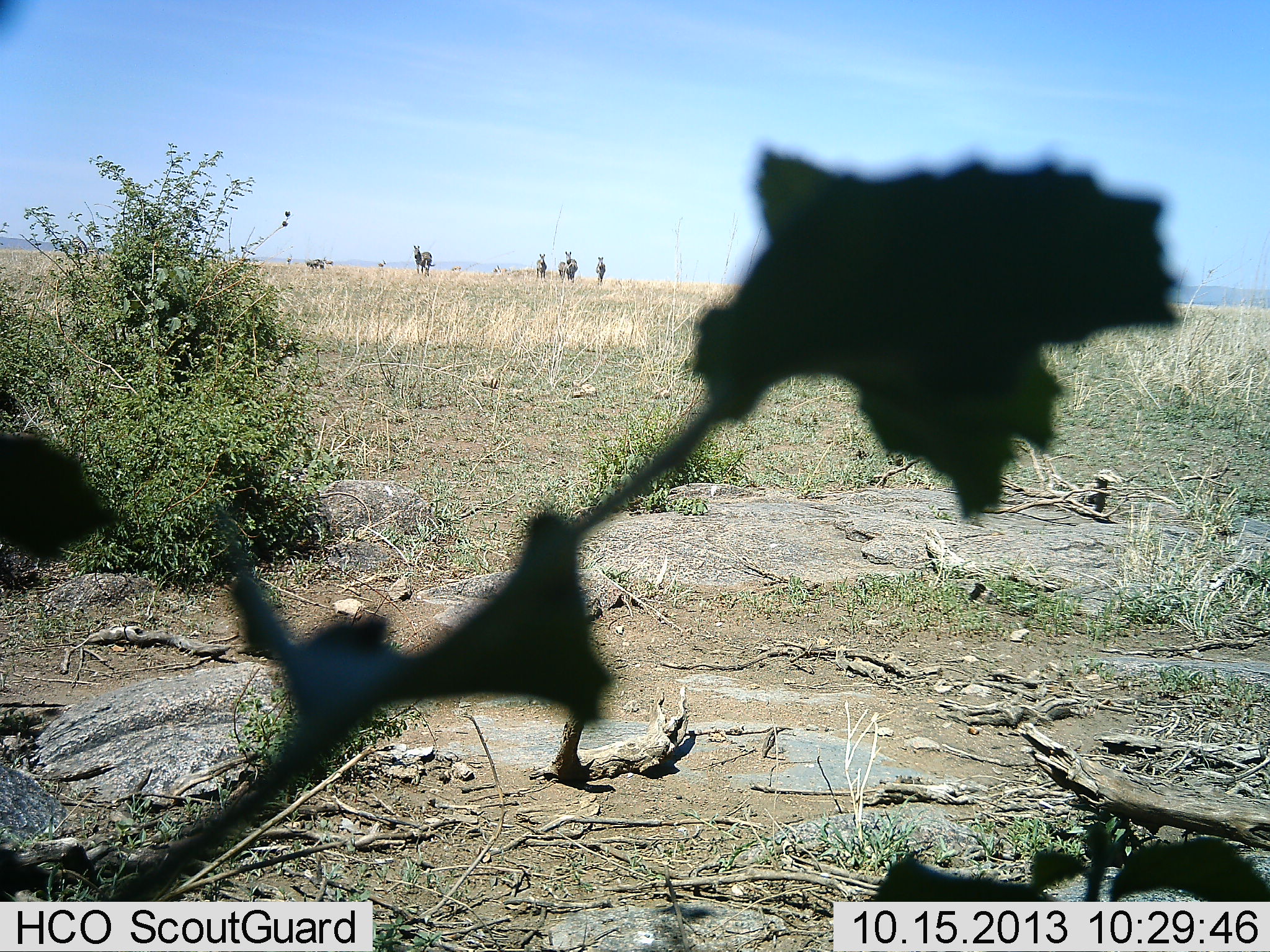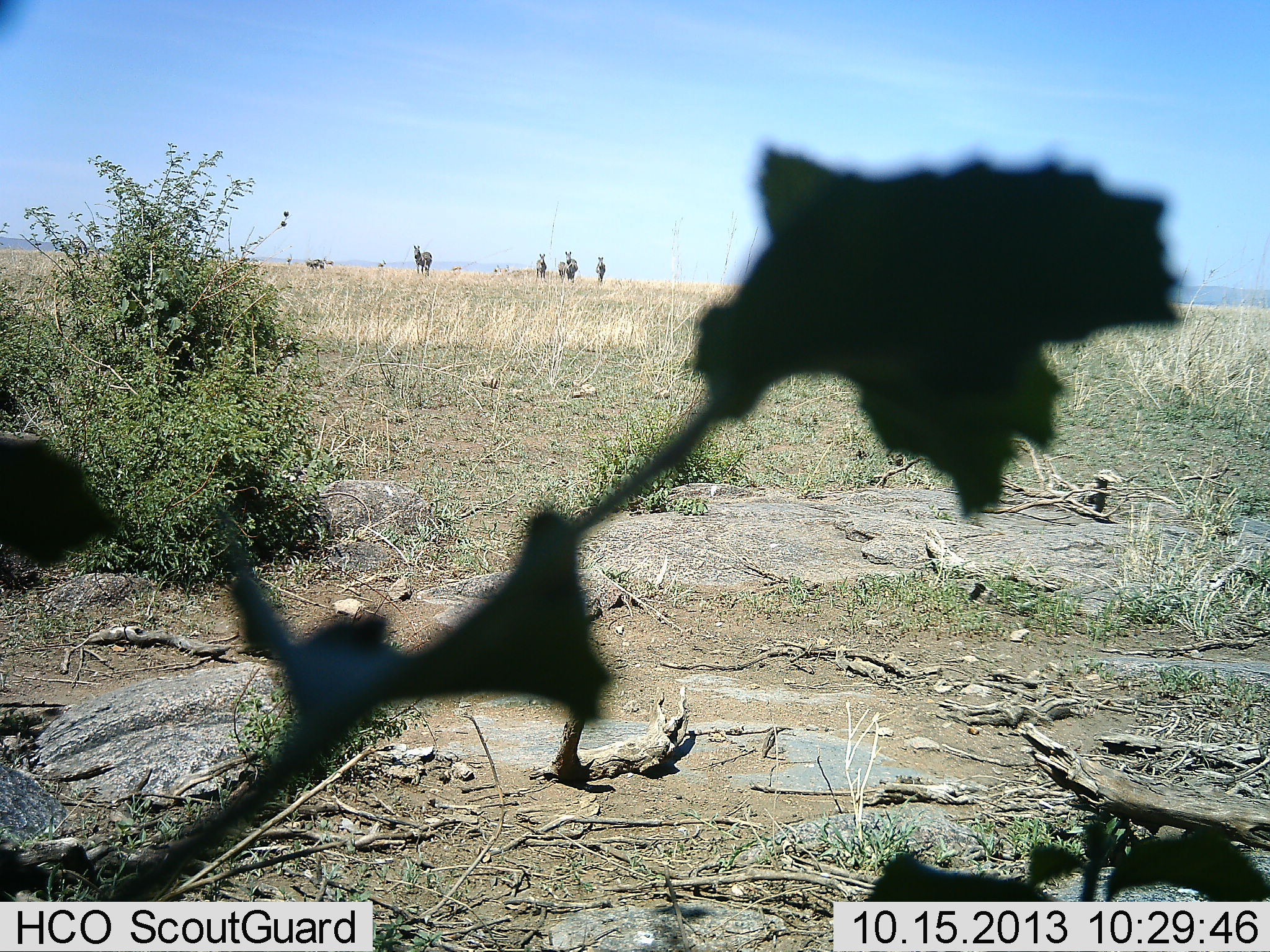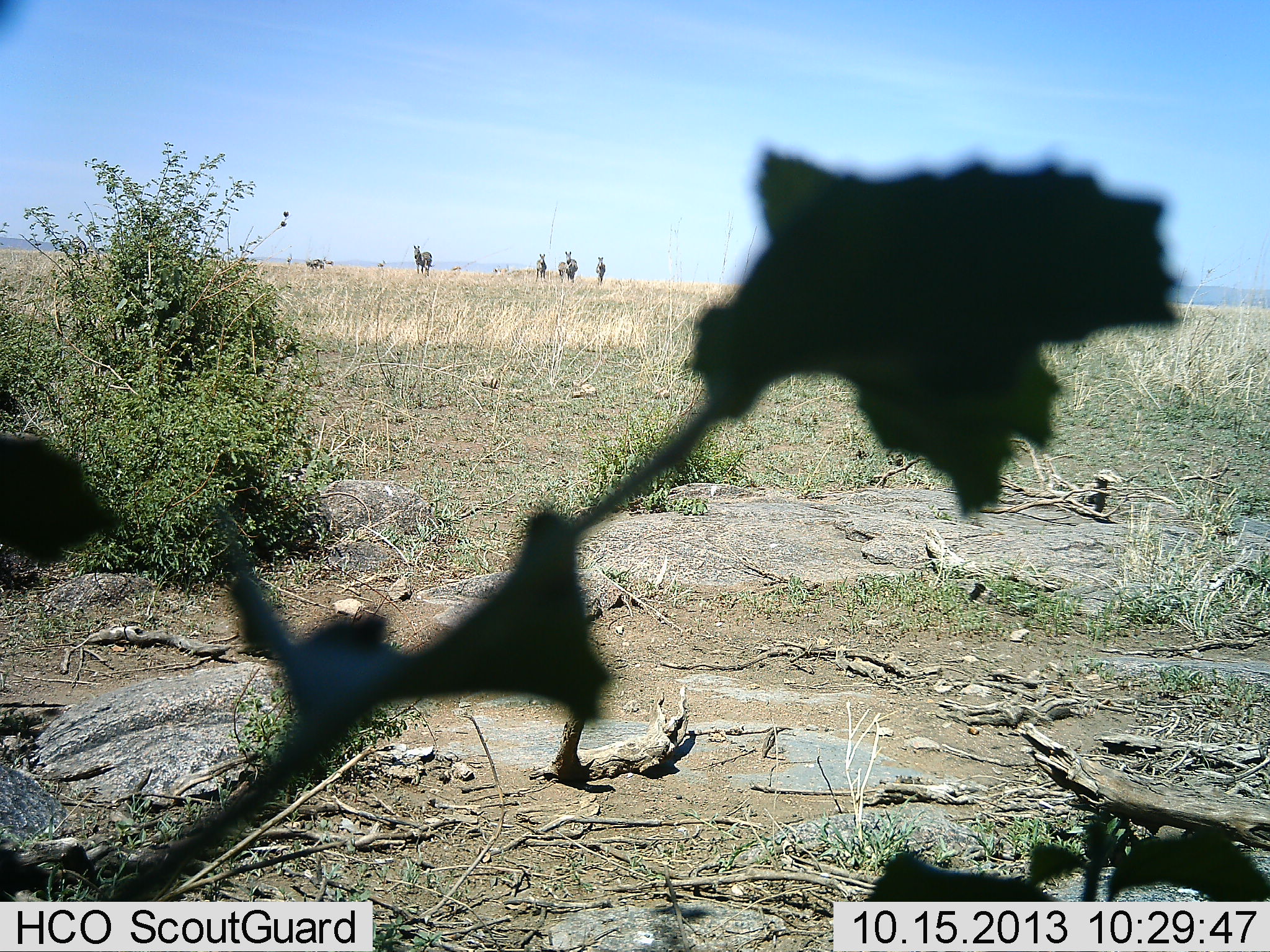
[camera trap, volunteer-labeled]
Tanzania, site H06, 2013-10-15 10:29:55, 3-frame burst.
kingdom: Animalia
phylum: Chordata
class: Mammalia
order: Perissodactyla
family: Equidae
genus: Equus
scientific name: Equus quagga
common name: plains zebra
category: zebra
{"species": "zebra (plains zebra) (Equus quagga)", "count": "5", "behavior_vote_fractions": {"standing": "91%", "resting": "9%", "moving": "9%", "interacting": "0%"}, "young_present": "0%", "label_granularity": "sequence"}